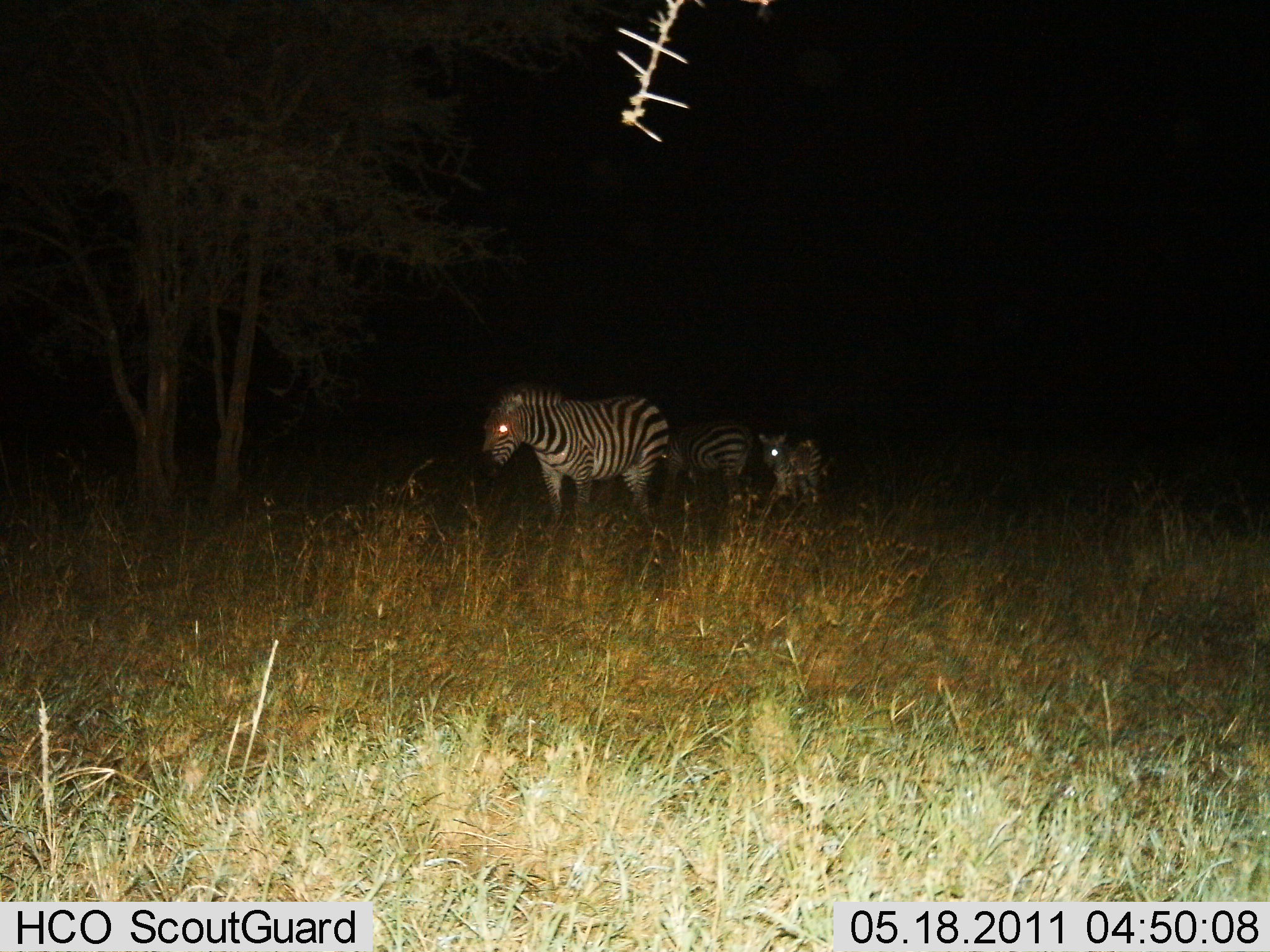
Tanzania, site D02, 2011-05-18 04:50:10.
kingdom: Animalia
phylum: Chordata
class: Mammalia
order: Perissodactyla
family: Equidae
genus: Equus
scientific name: Equus quagga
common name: plains zebra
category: zebra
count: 3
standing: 100%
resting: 0%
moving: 0%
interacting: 0%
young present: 50%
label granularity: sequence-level